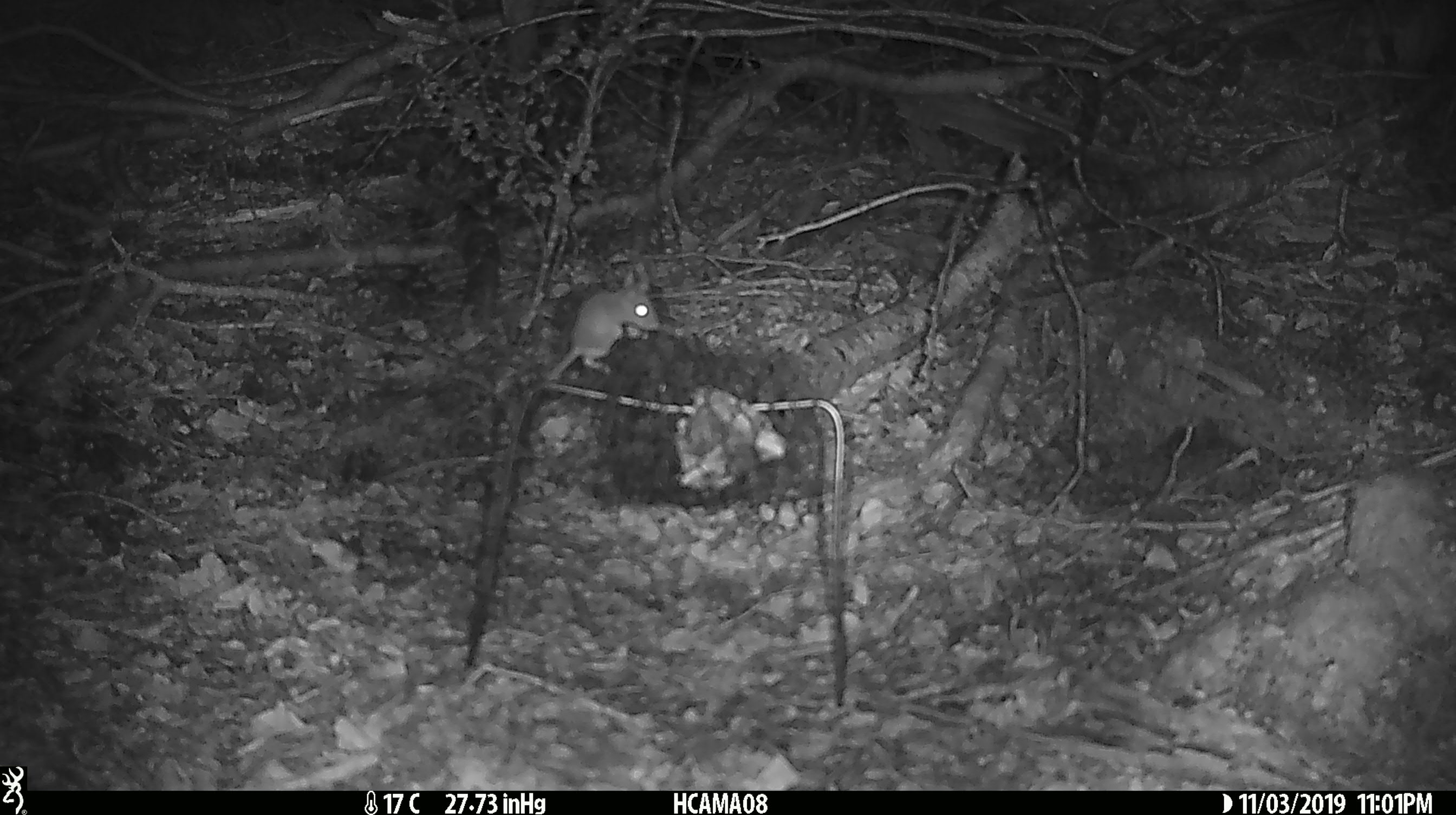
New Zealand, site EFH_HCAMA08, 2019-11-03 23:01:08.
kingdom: Animalia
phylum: Chordata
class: Mammalia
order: Rodentia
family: Muridae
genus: Mus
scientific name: Mus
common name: mouse